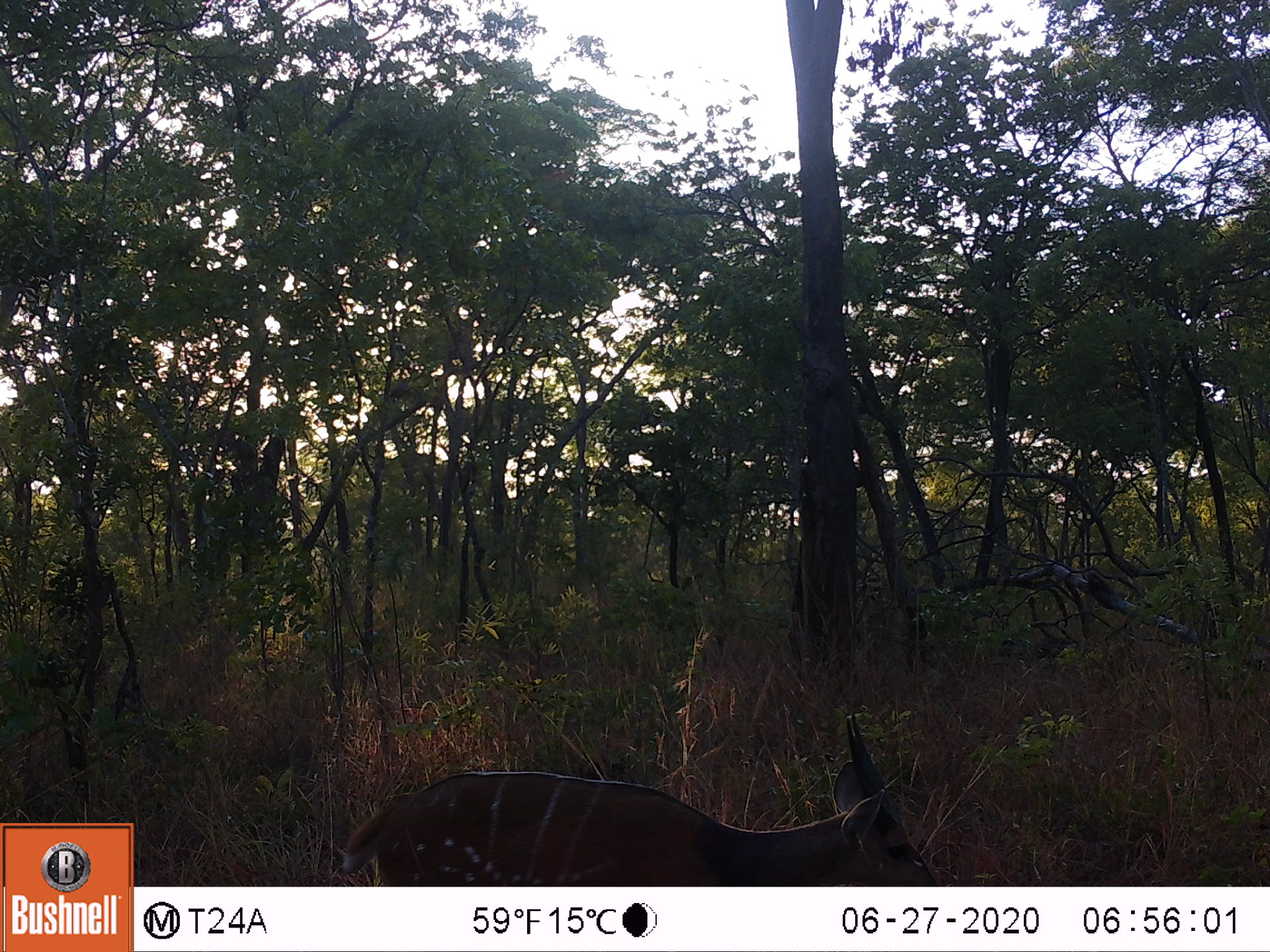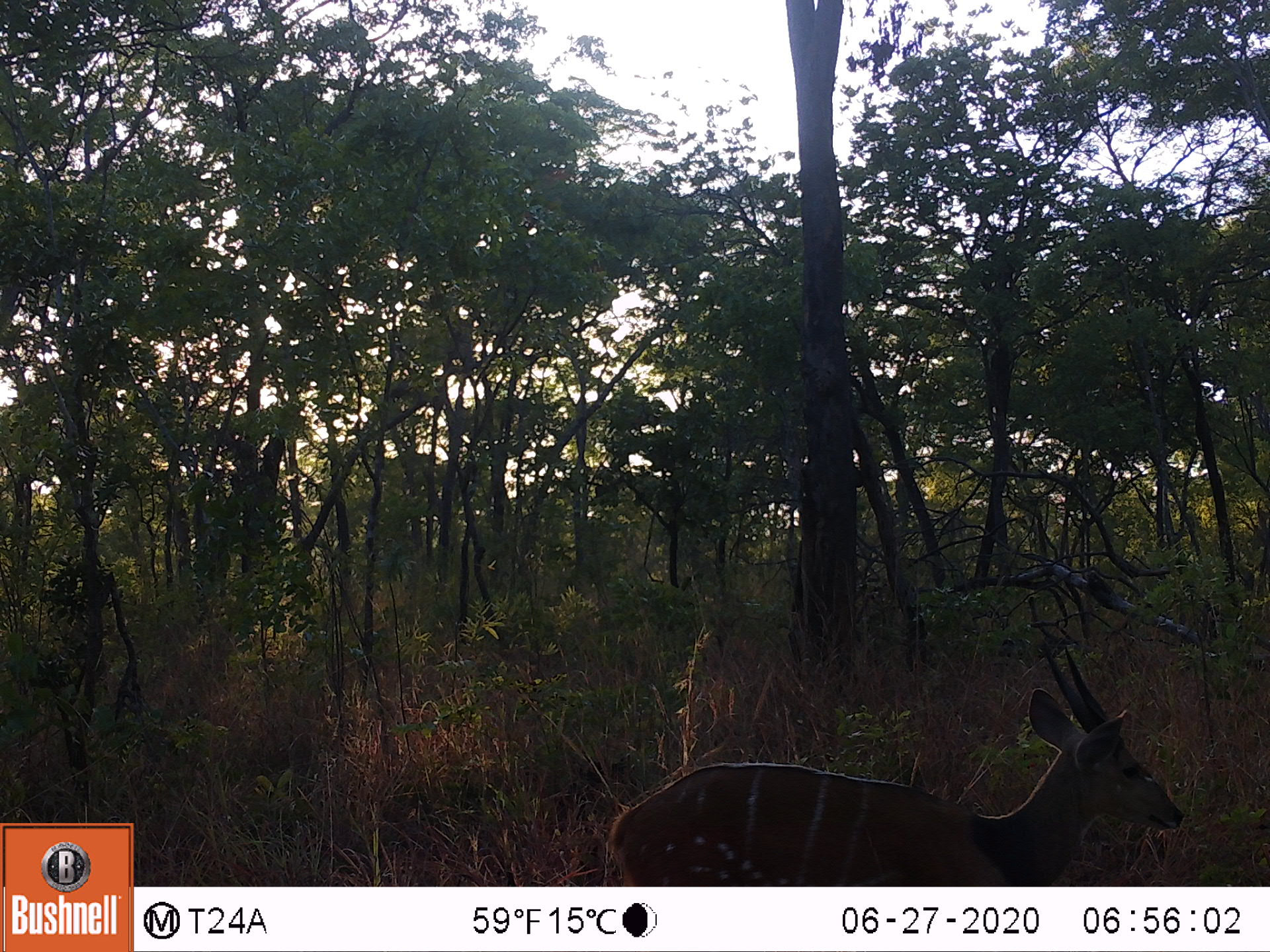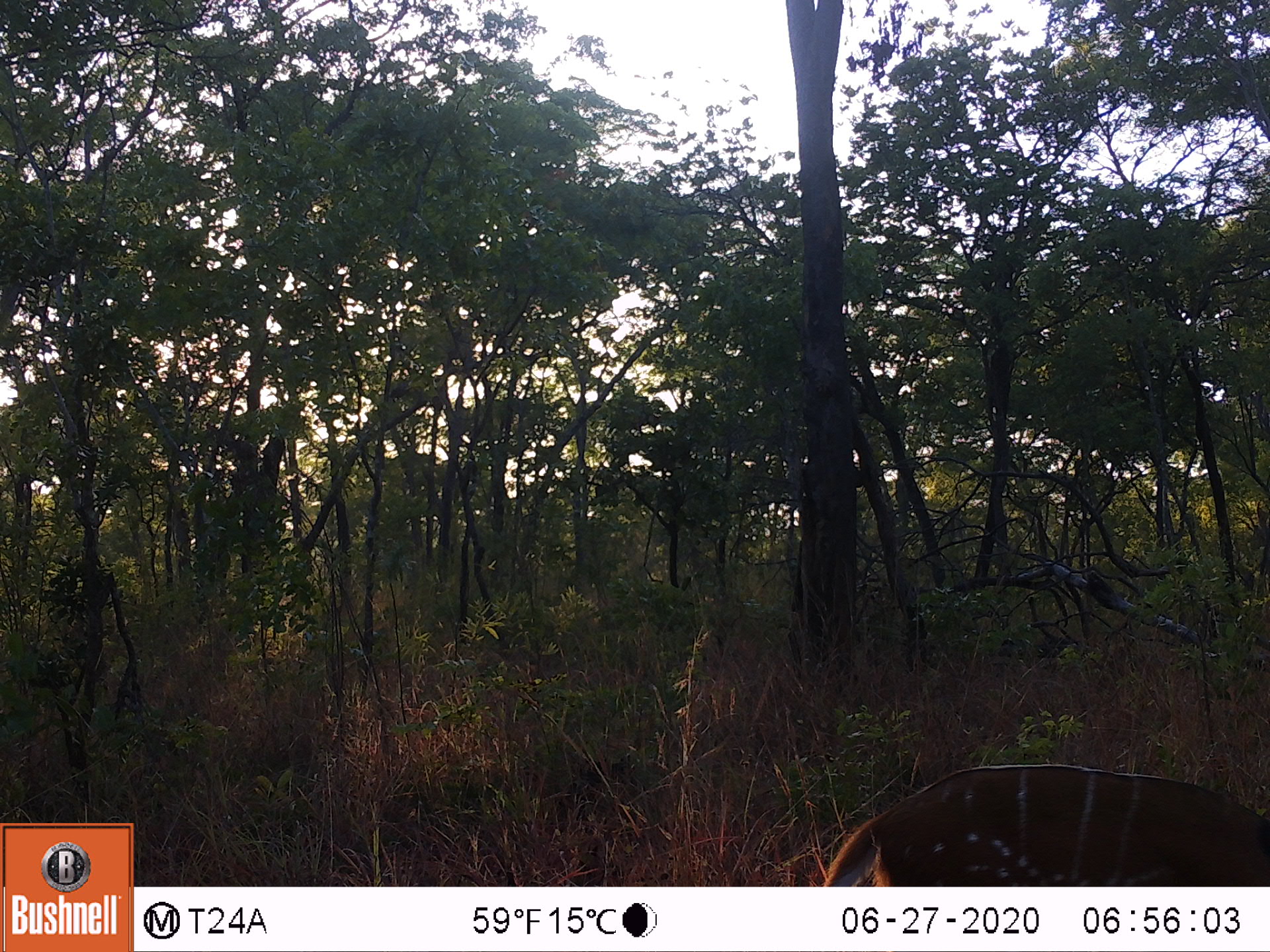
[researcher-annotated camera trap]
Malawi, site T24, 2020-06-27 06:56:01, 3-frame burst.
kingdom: Animalia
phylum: Chordata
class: Mammalia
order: Artiodactyla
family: Bovidae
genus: Tragelaphus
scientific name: Tragelaphus sylvaticus sylvaticus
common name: cape bushbuck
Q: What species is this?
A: Cape bushbuck (Tragelaphus sylvaticus sylvaticus).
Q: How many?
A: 1.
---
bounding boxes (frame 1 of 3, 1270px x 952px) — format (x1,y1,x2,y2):
cape bushbuck: (343,710,933,874)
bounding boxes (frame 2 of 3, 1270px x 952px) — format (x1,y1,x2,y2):
cape bushbuck: (606,633,1198,876)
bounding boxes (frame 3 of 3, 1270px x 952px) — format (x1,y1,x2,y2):
cape bushbuck: (823,759,1263,880)